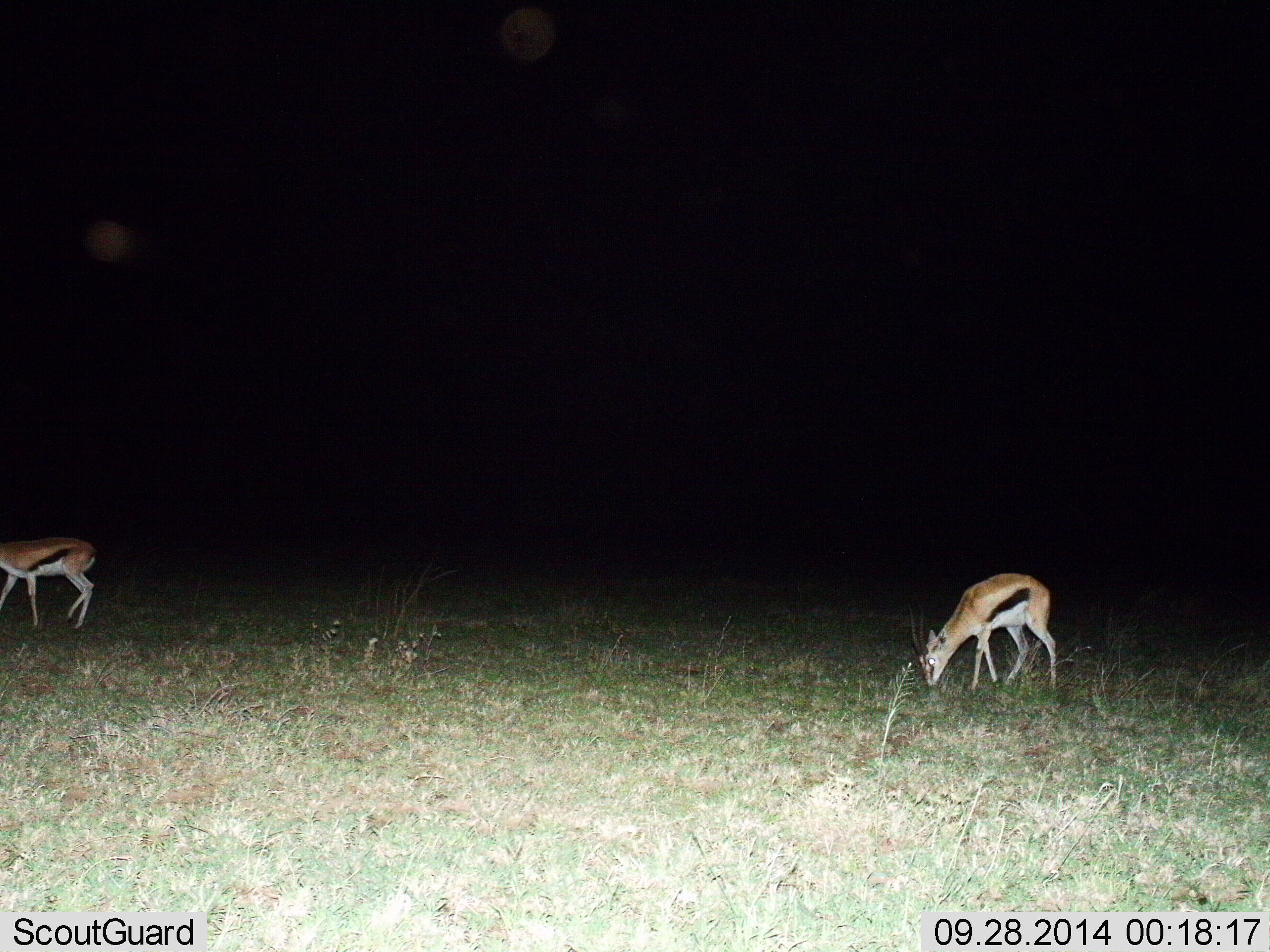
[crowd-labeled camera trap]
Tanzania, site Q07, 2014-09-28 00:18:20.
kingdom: Animalia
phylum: Chordata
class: Mammalia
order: Artiodactyla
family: Bovidae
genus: Eudorcas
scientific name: Eudorcas thomsonii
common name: thomson's gazelle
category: gazellethomsons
Gazellethomsons (thomson's gazelle) (Eudorcas thomsonii), count 2. Behavior (volunteer vote fractions): standing 60%, resting 0%, moving 10%, interacting 0%. Young present (vote fraction): 0%. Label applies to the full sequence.